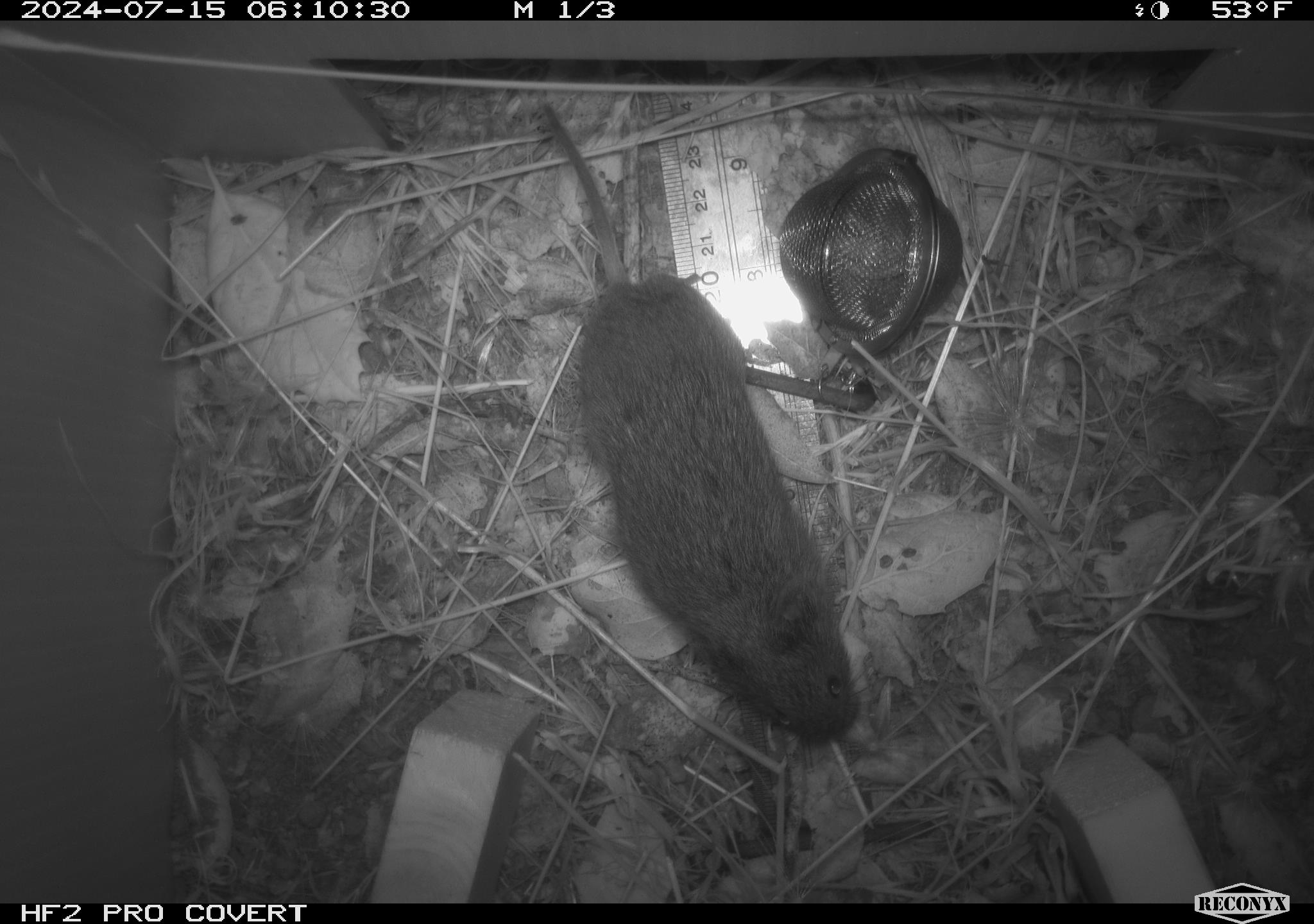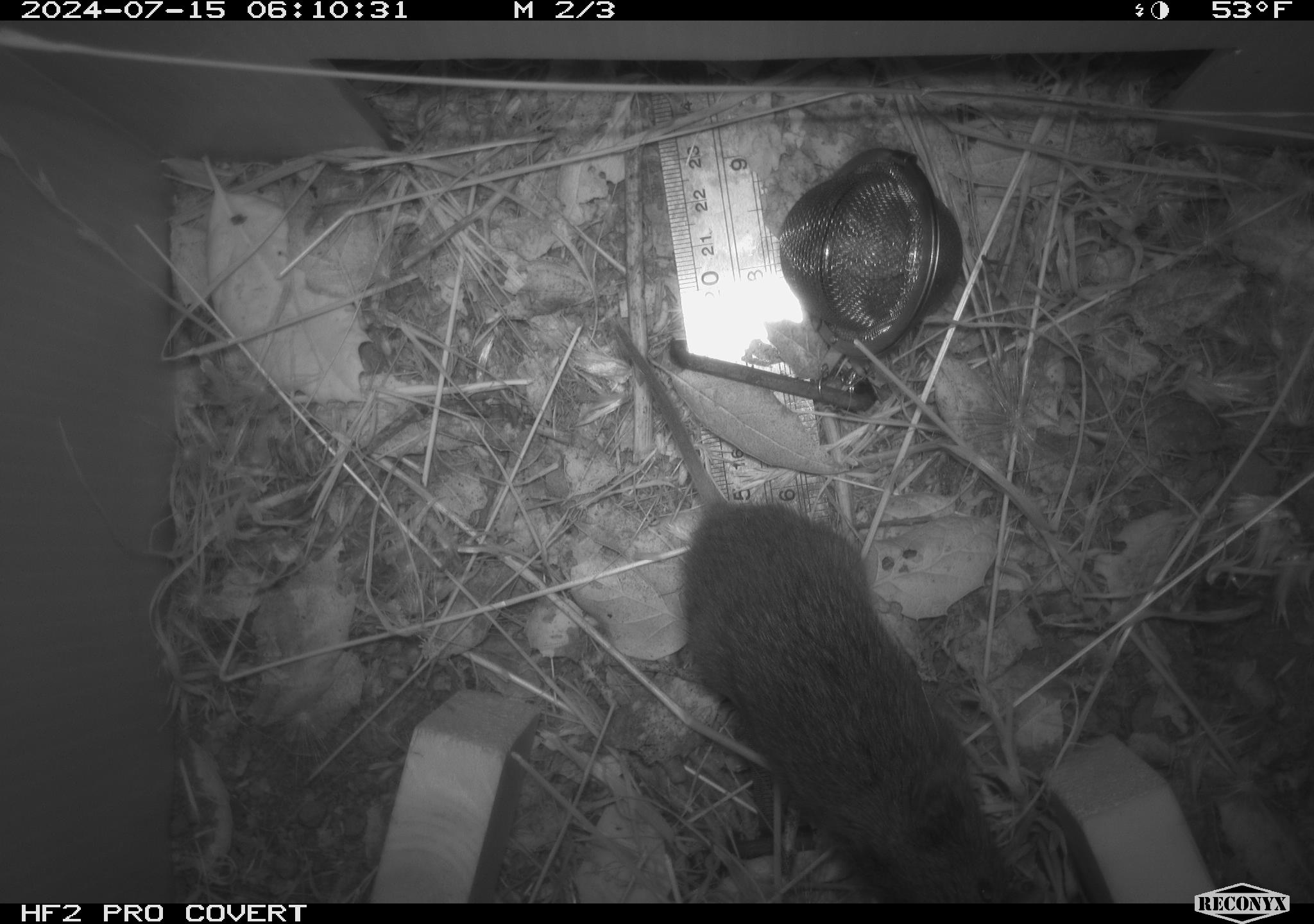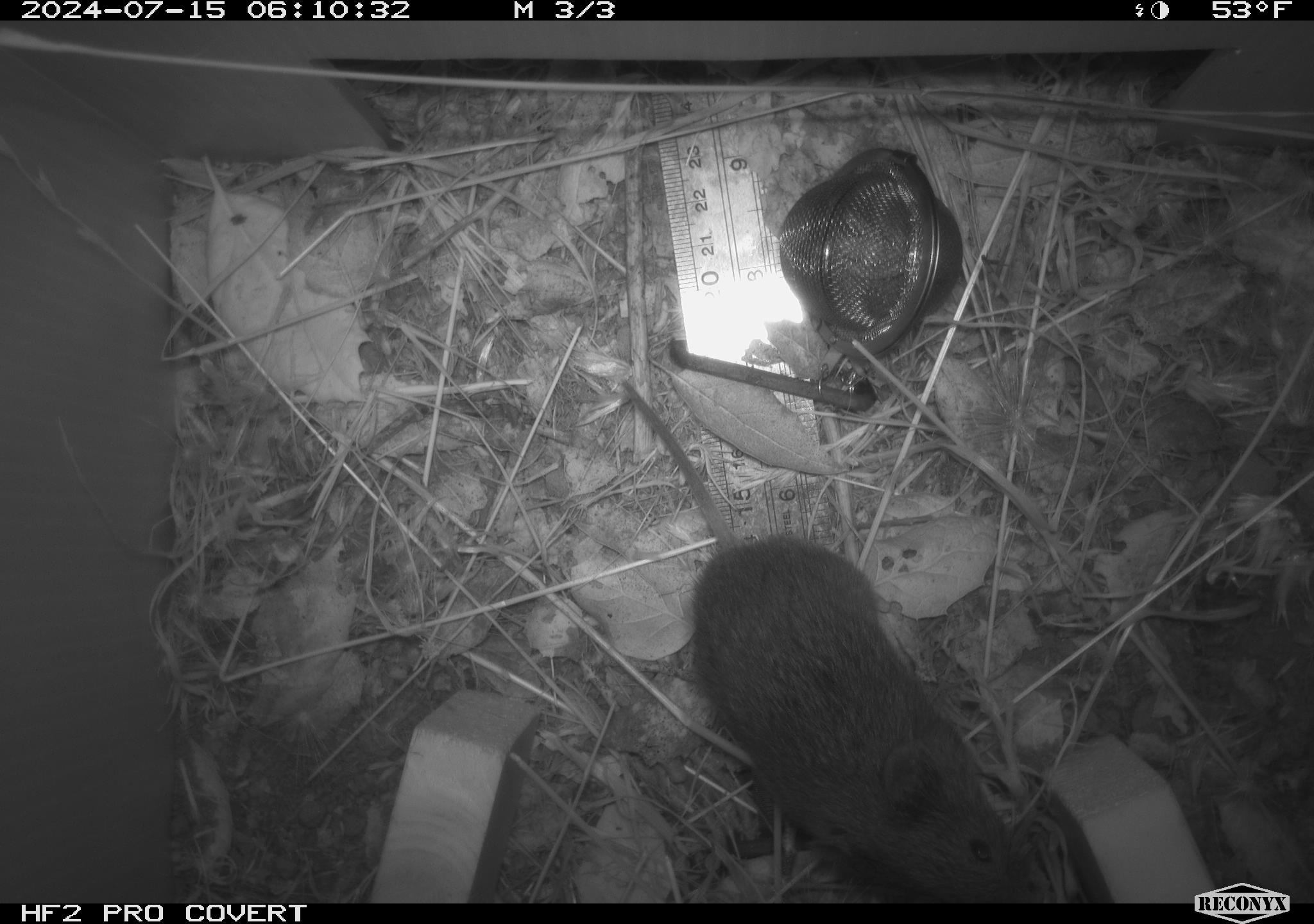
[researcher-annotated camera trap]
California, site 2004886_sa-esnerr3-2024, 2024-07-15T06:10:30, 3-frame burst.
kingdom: Animalia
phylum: Chordata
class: Mammalia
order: Rodentia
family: Cricetidae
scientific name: Cricetidae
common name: hamsters, voles, lemmings, and allies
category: cricetidae family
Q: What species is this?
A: Cricetidae family (hamsters, voles, lemmings, and allies) (Cricetidae).